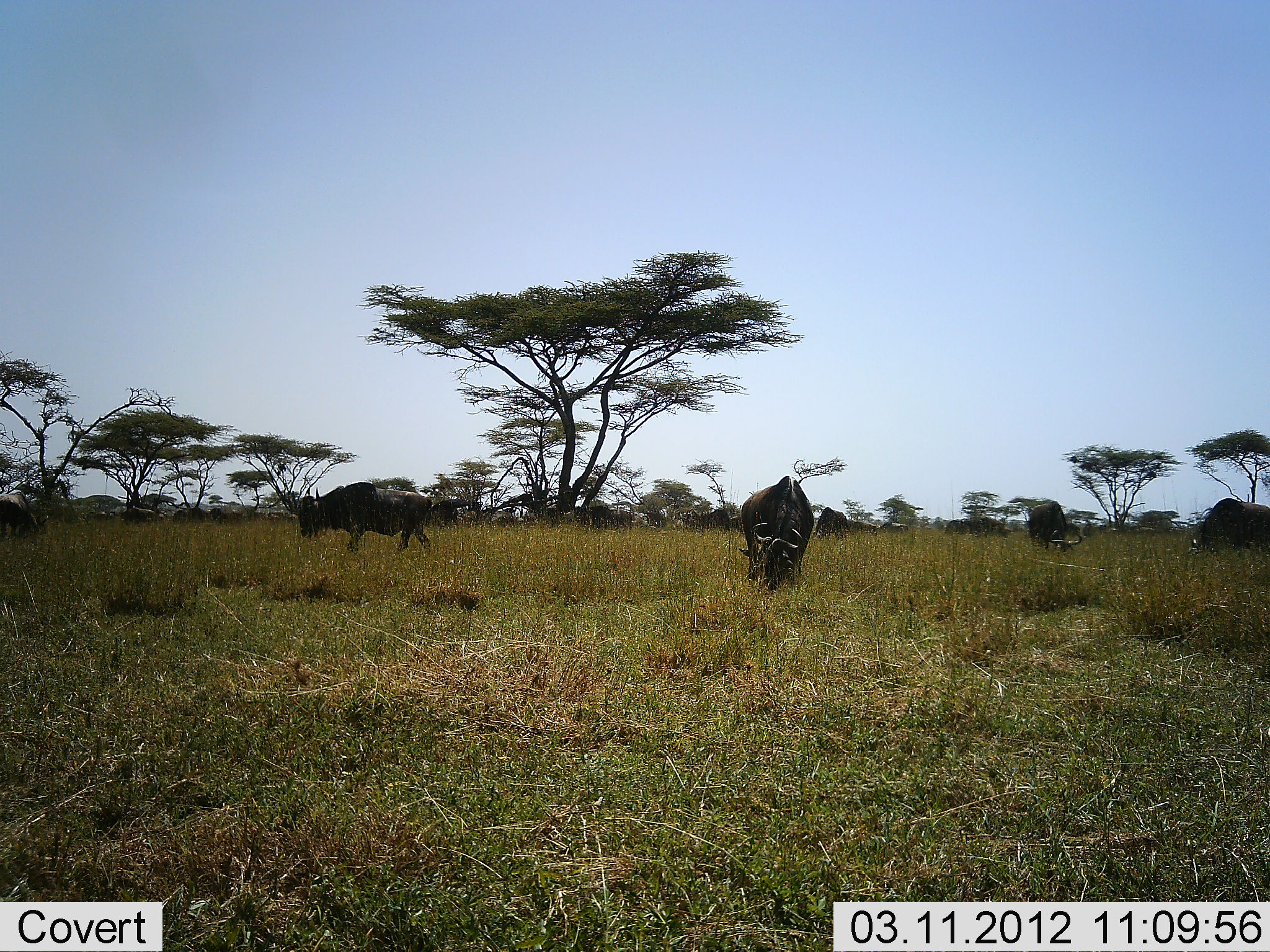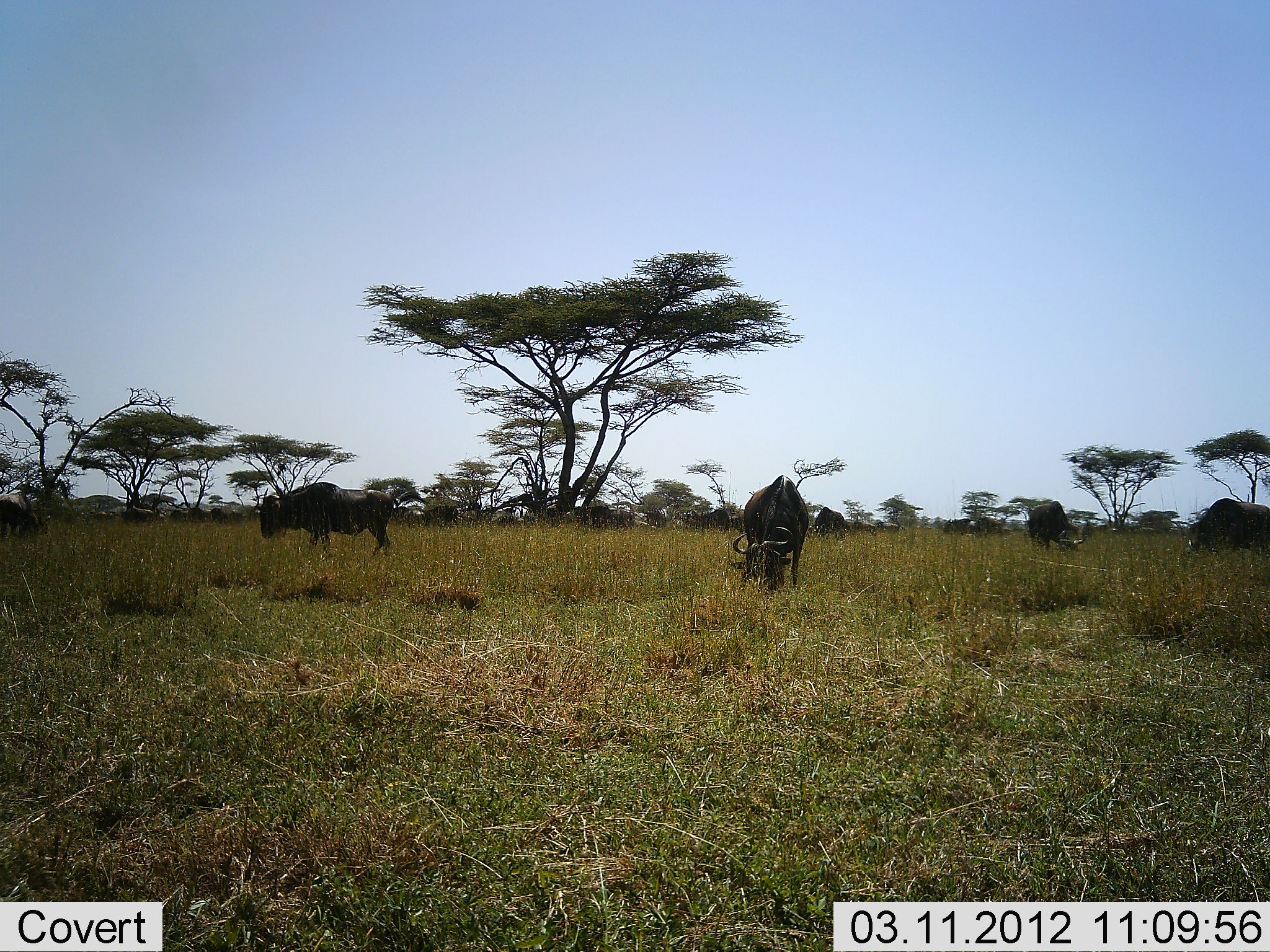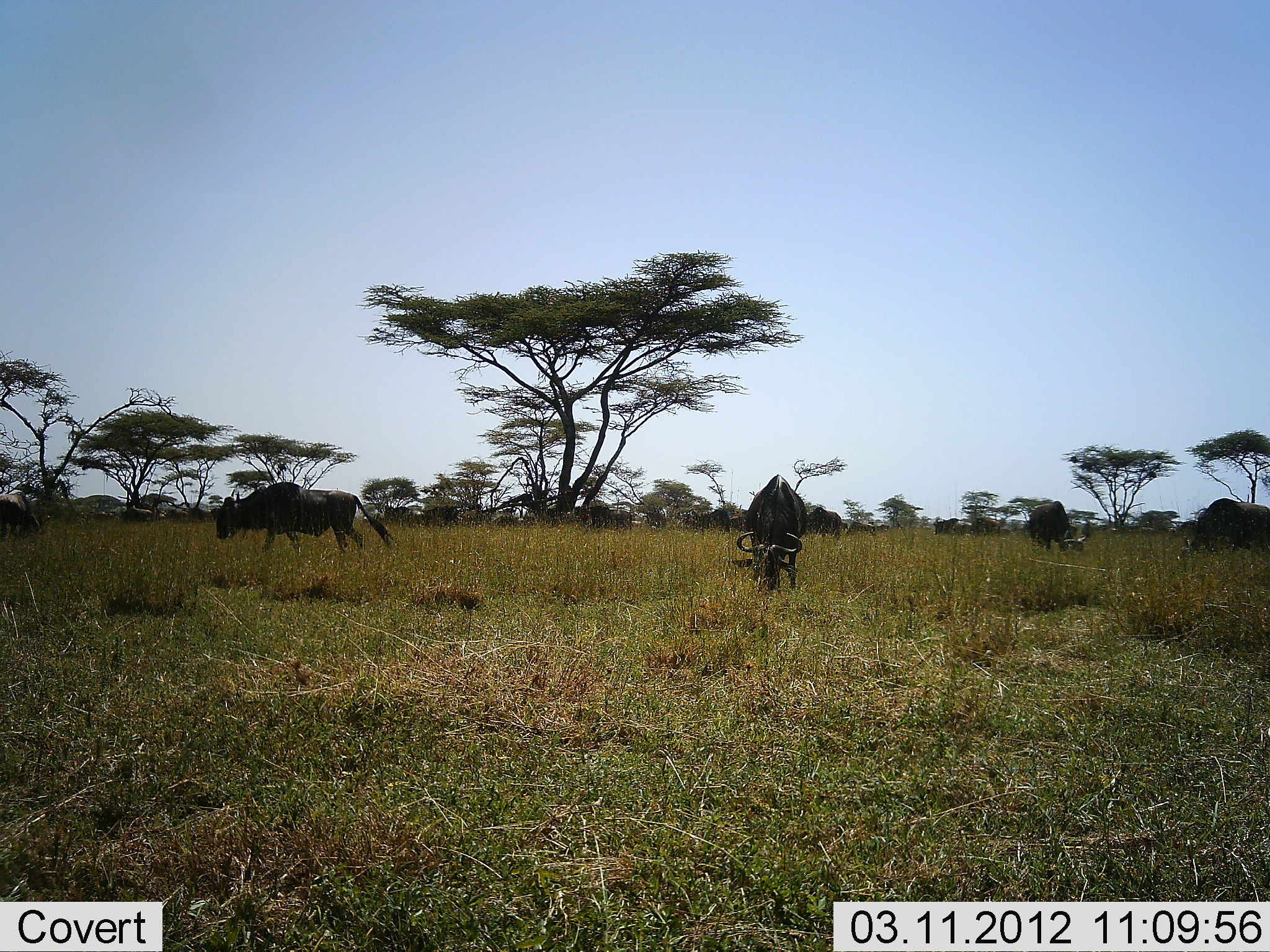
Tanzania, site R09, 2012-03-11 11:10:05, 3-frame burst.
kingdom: Animalia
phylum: Chordata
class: Mammalia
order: Artiodactyla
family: Bovidae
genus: Connochaetes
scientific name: Connochaetes taurinus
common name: blue wildebeest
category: wildebeest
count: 11-50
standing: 50%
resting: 0%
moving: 43%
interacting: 0%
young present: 0%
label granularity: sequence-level